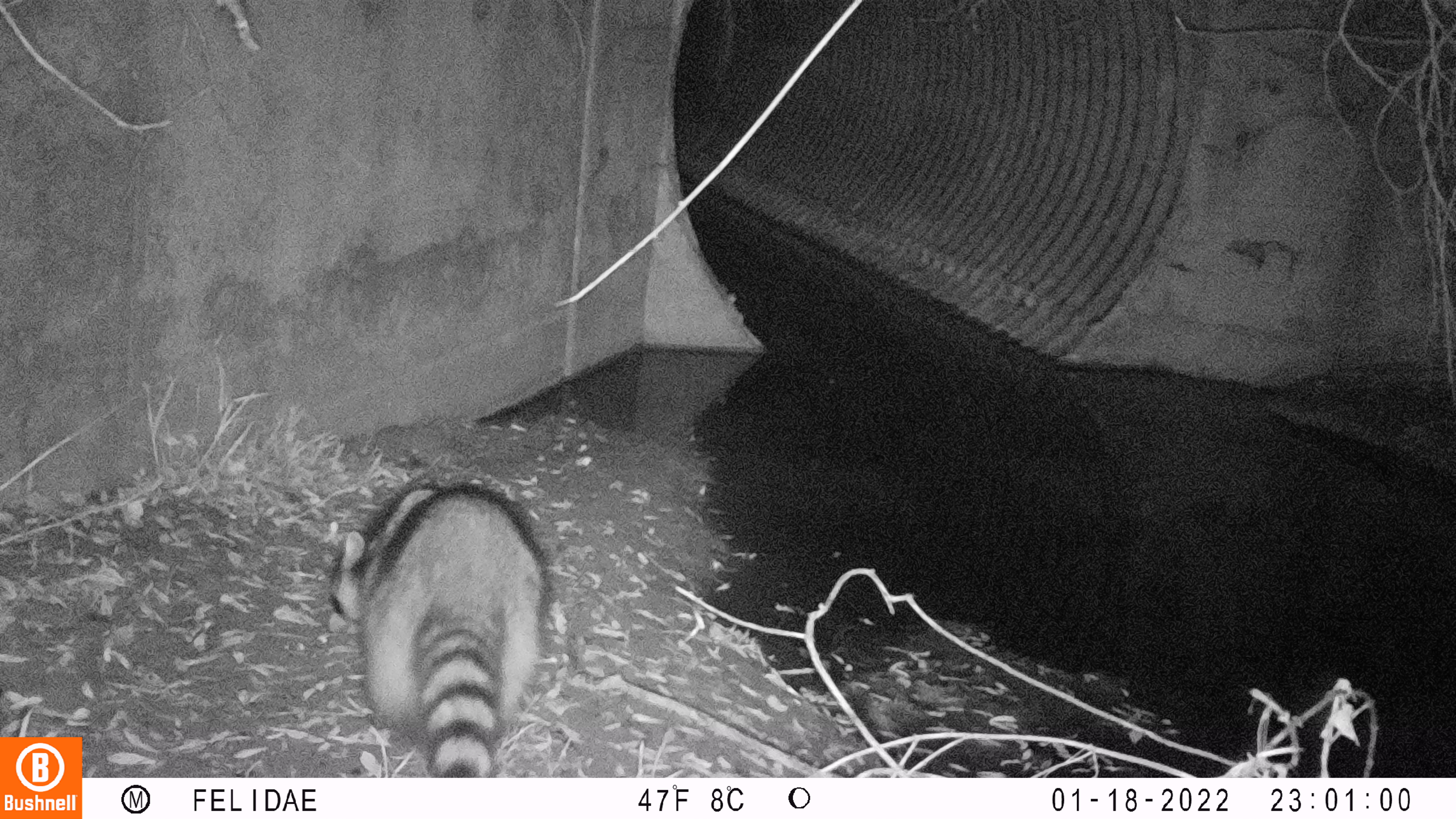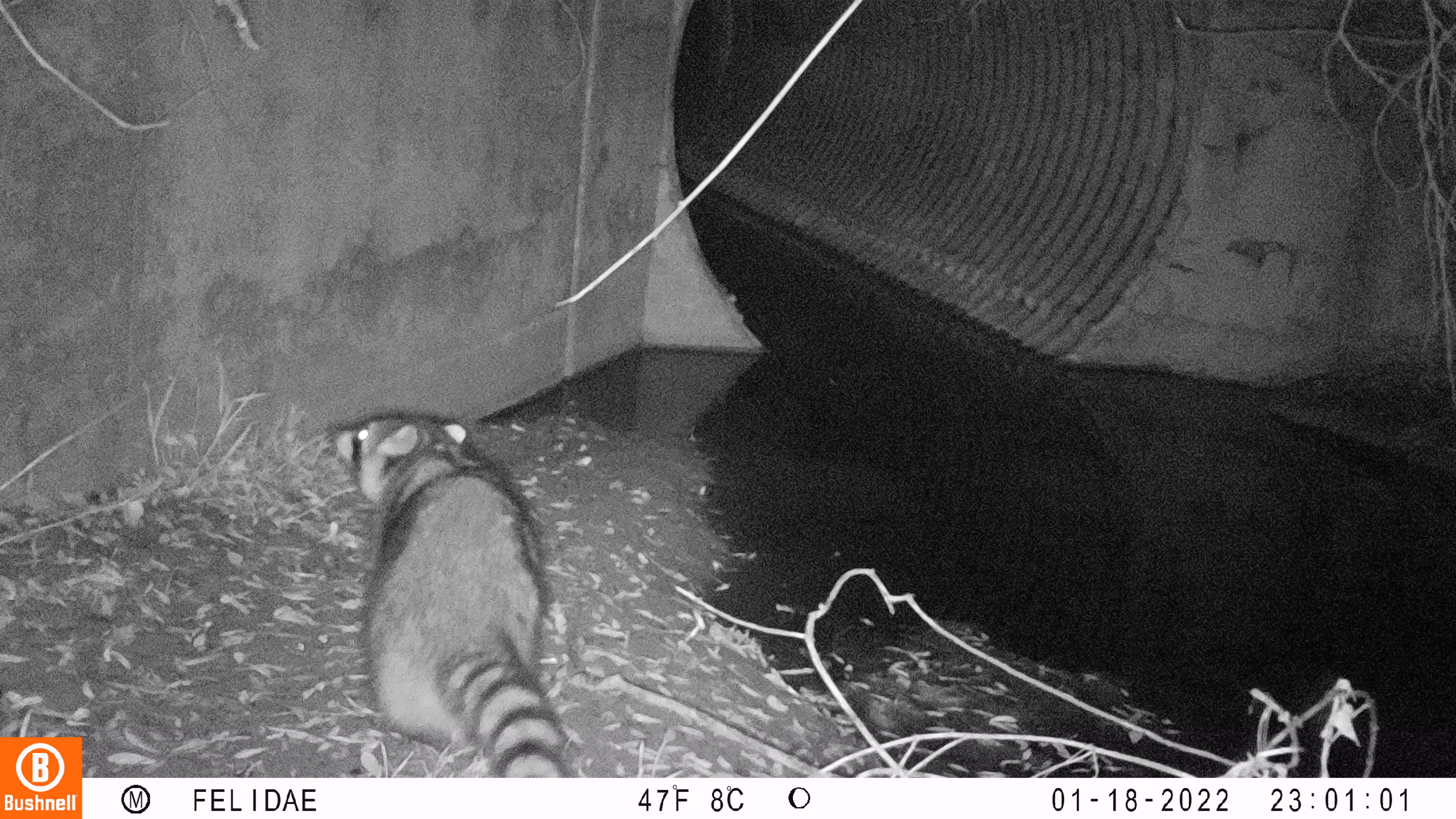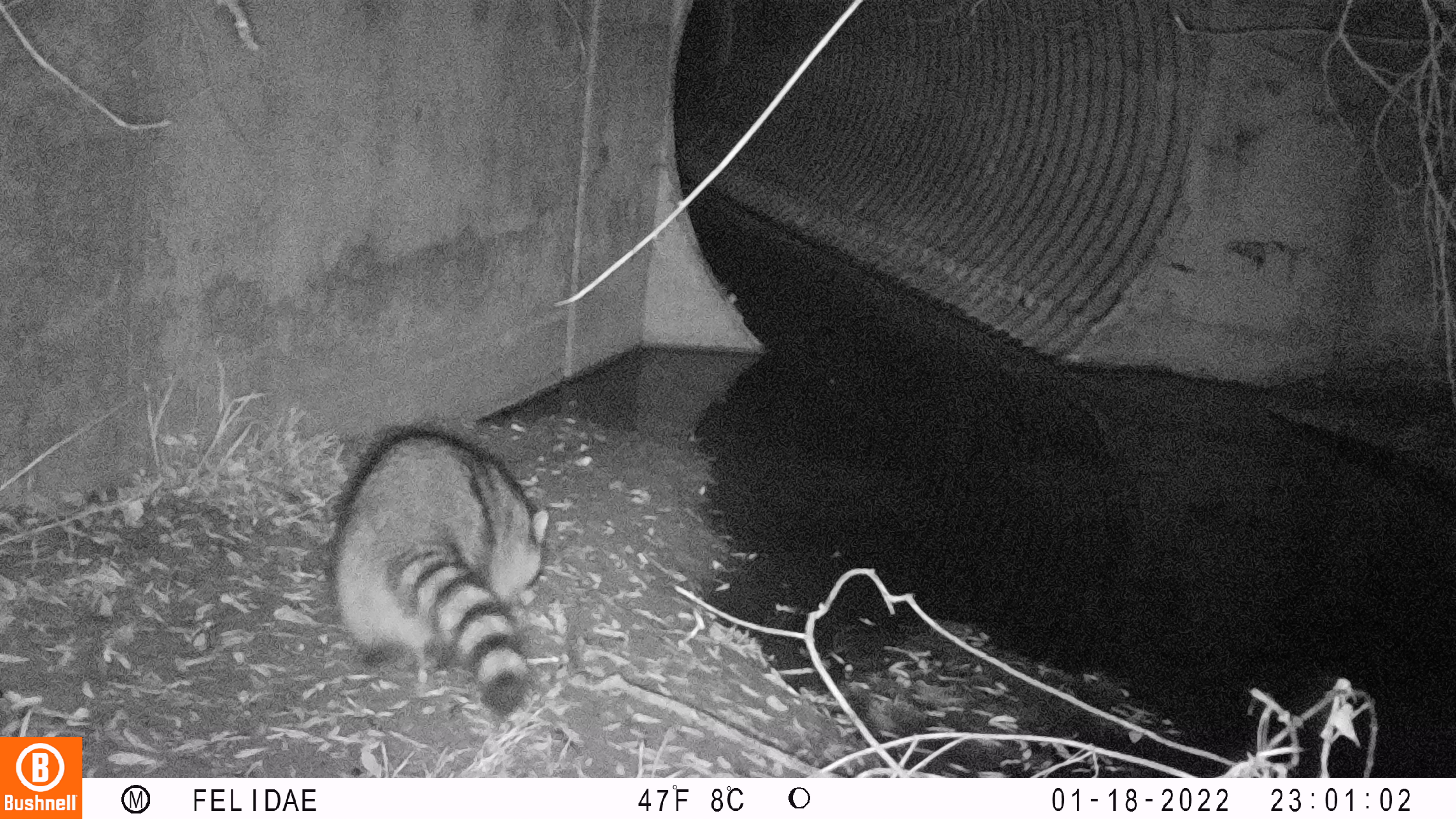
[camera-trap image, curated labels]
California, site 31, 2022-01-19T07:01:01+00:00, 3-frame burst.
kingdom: Animalia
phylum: Chordata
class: Mammalia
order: Carnivora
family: Procyonidae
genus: Procyon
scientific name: Procyon lotor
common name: raccoon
Raccoon (Procyon lotor).